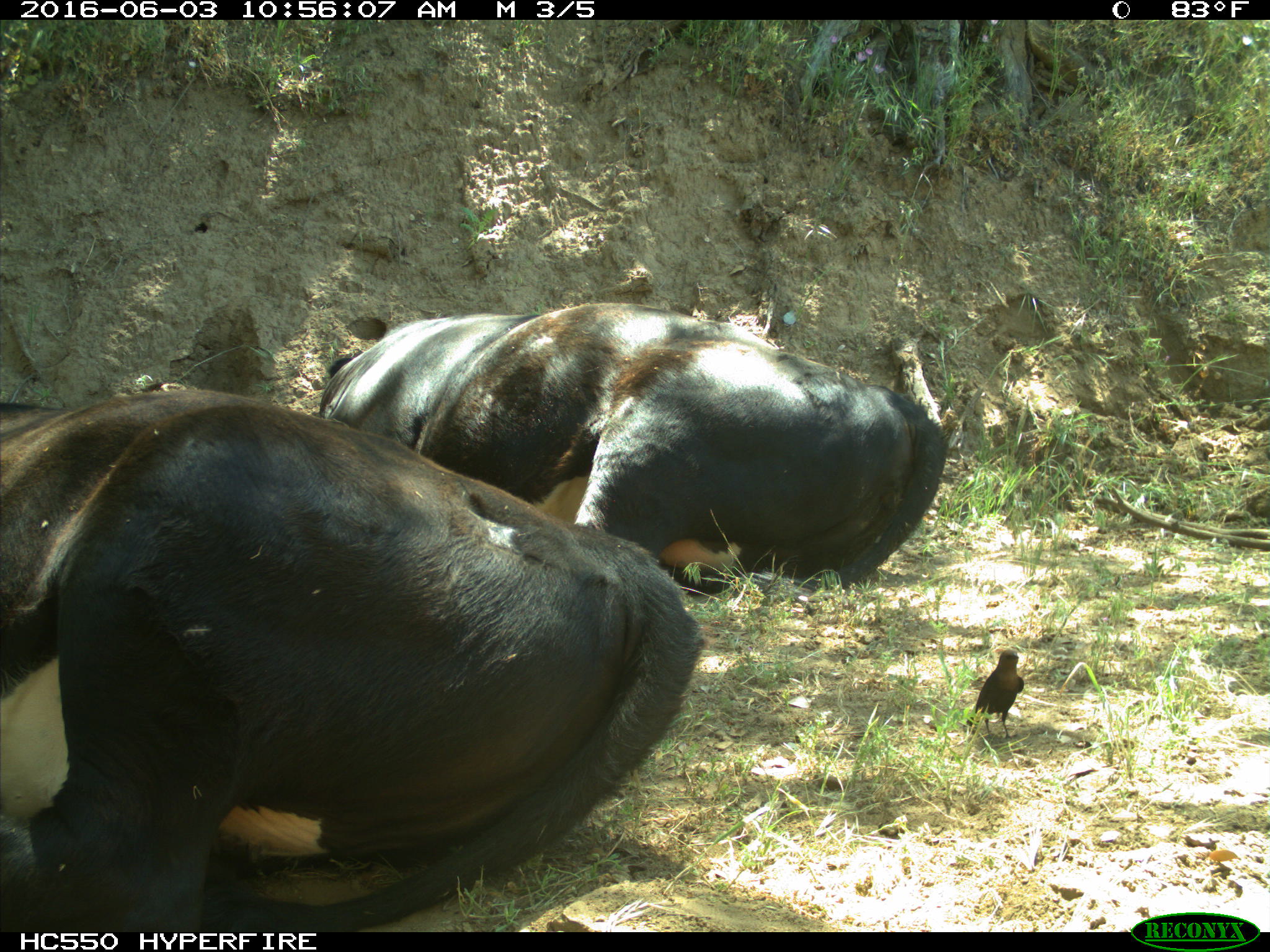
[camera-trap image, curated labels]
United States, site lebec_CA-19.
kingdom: Animalia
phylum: Chordata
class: Mammalia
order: Artiodactyla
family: Bovidae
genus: Bos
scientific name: Bos taurus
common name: domestic cow